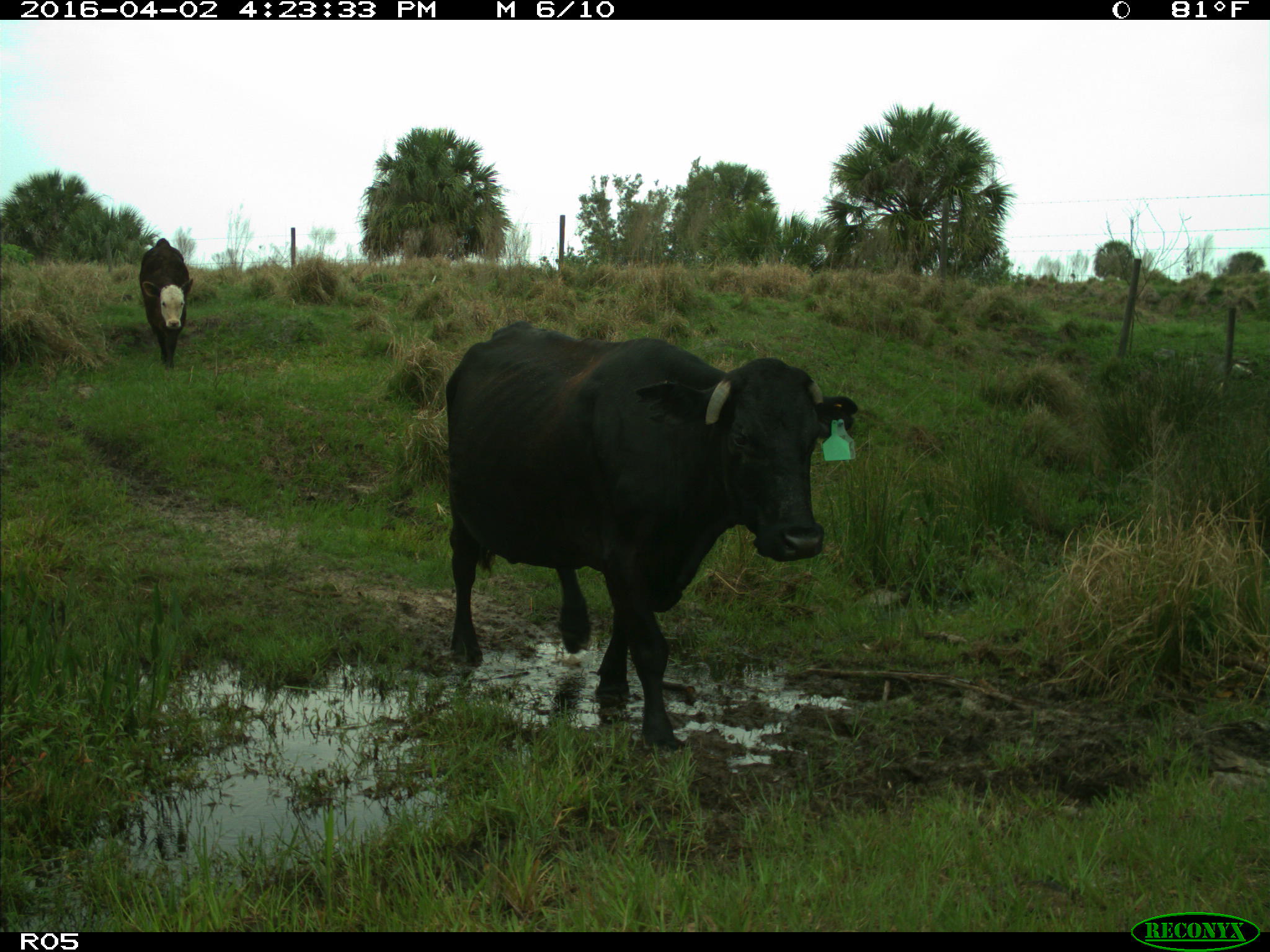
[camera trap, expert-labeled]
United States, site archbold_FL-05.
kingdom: Animalia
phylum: Chordata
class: Mammalia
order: Artiodactyla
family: Bovidae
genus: Bos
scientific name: Bos taurus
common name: domestic cow